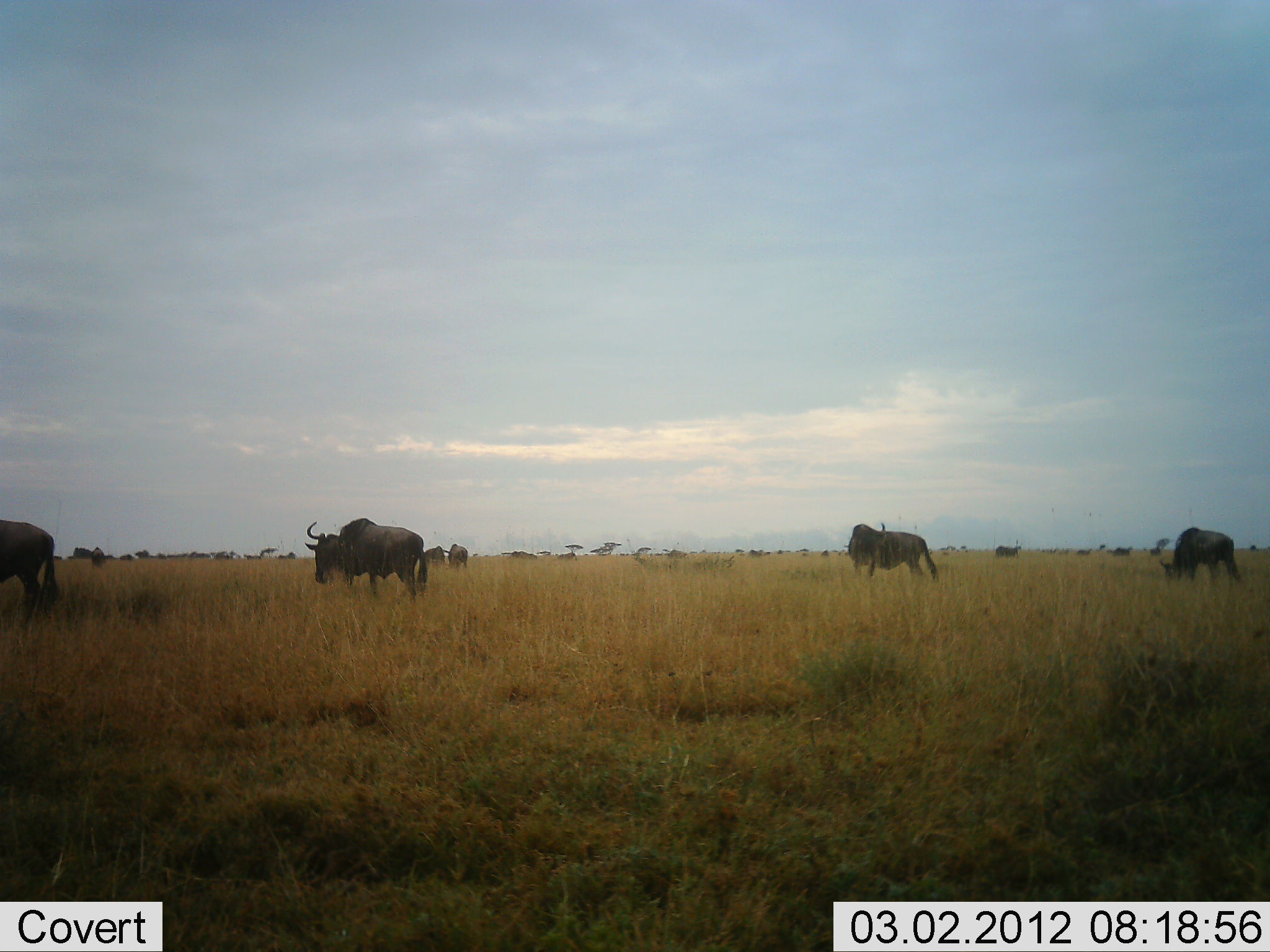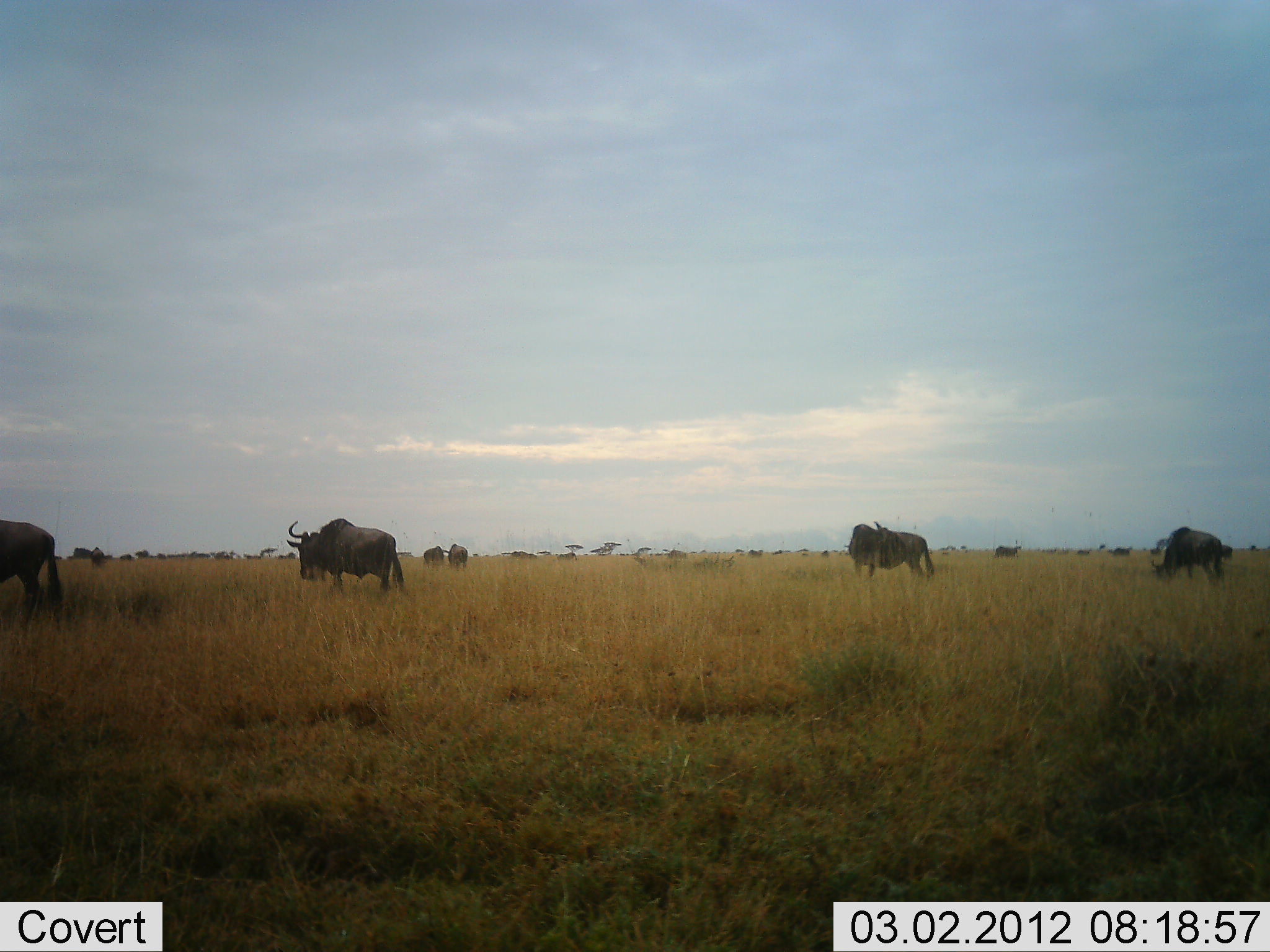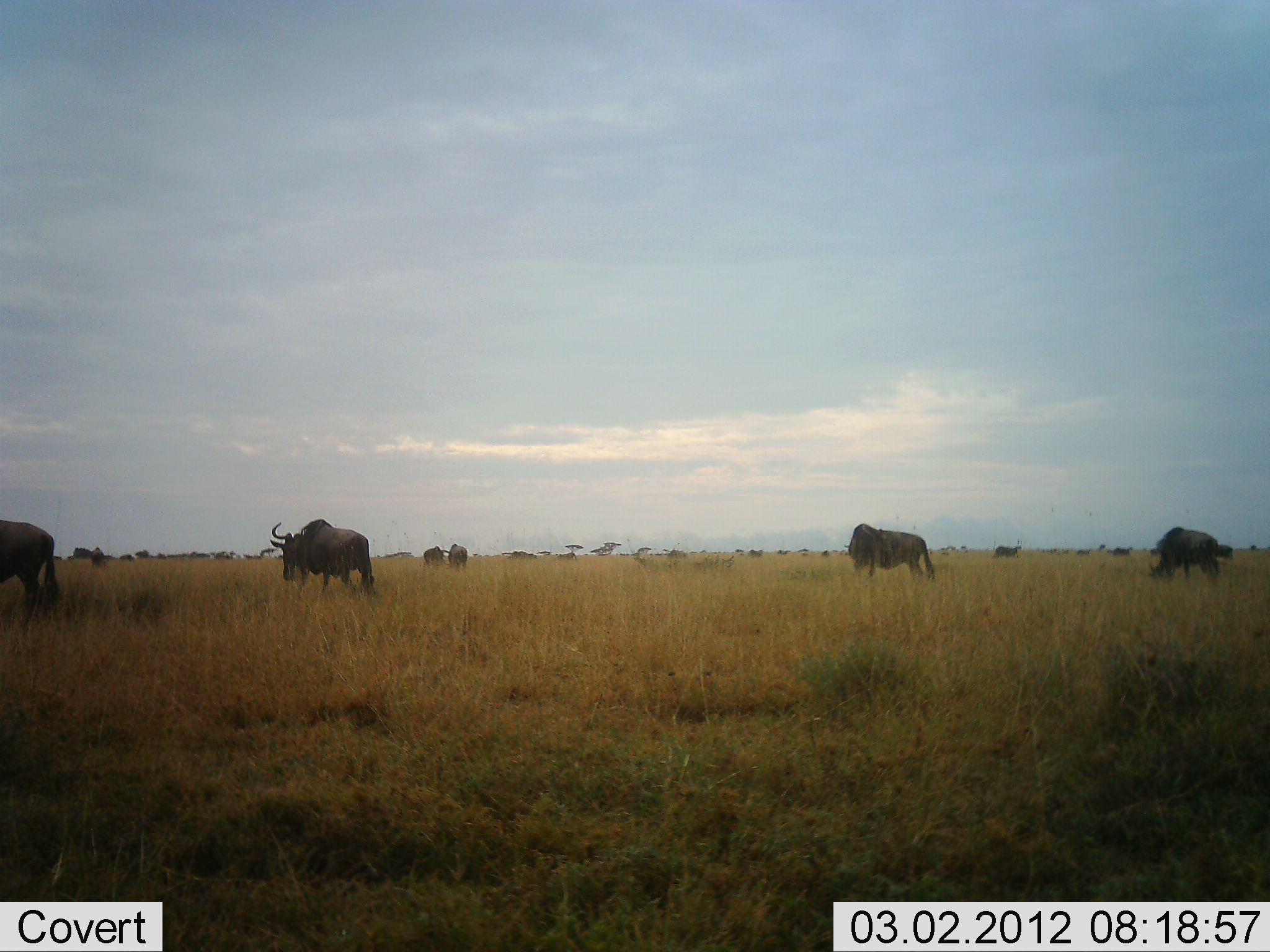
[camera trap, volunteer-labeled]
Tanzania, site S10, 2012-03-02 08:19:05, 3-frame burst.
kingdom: Animalia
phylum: Chordata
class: Mammalia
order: Artiodactyla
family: Bovidae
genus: Connochaetes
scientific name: Connochaetes taurinus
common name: blue wildebeest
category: wildebeest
Wildebeest (blue wildebeest) (Connochaetes taurinus), count 7. Behavior (volunteer vote fractions): standing 71%, resting 0%, moving 50%, interacting 0%. Young present (vote fraction): 0%. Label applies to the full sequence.